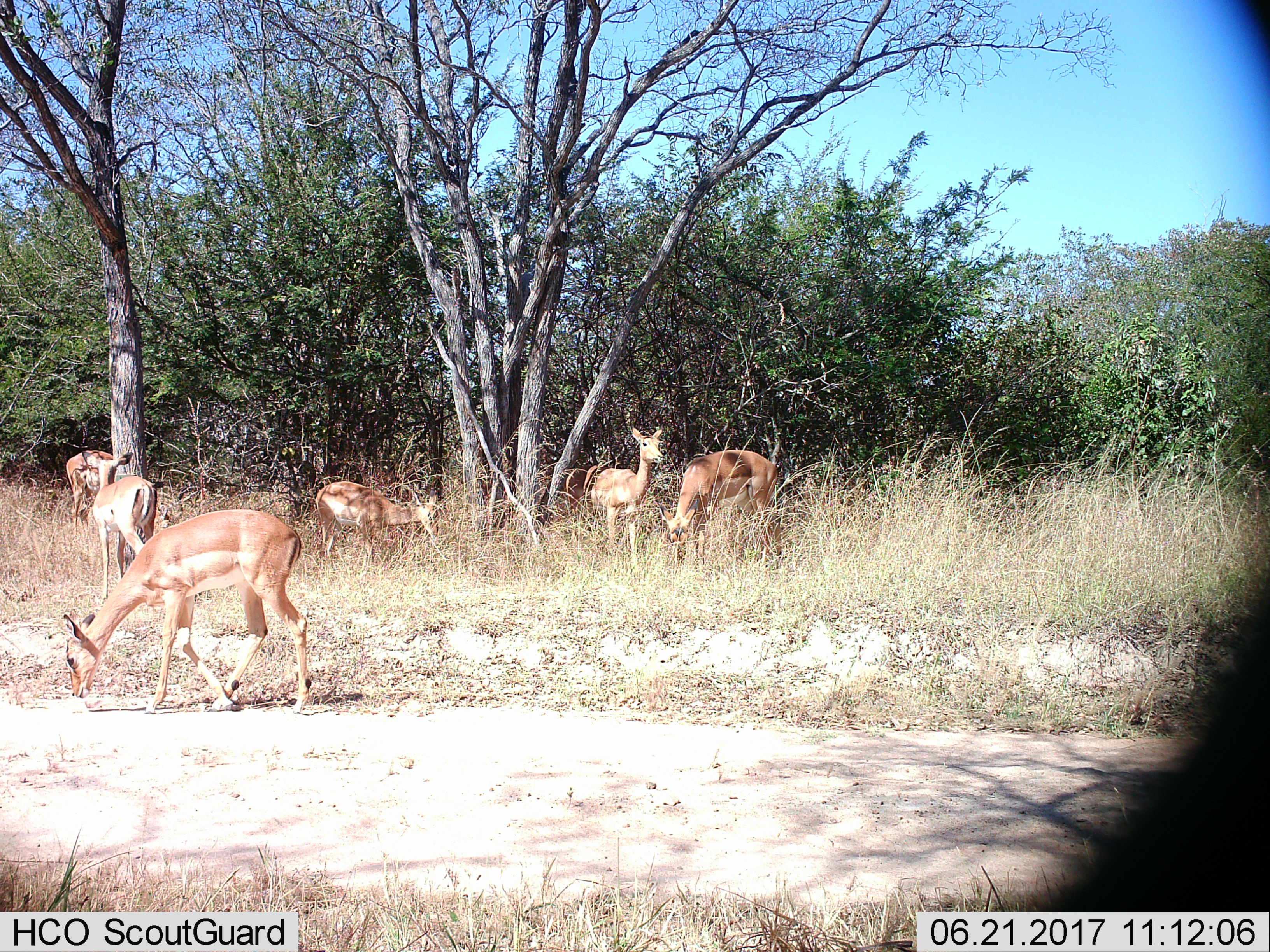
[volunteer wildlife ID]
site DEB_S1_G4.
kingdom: Animalia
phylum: Chordata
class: Mammalia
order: Artiodactyla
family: Bovidae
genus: Aepyceros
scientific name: Aepyceros melampus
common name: impala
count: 6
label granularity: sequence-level